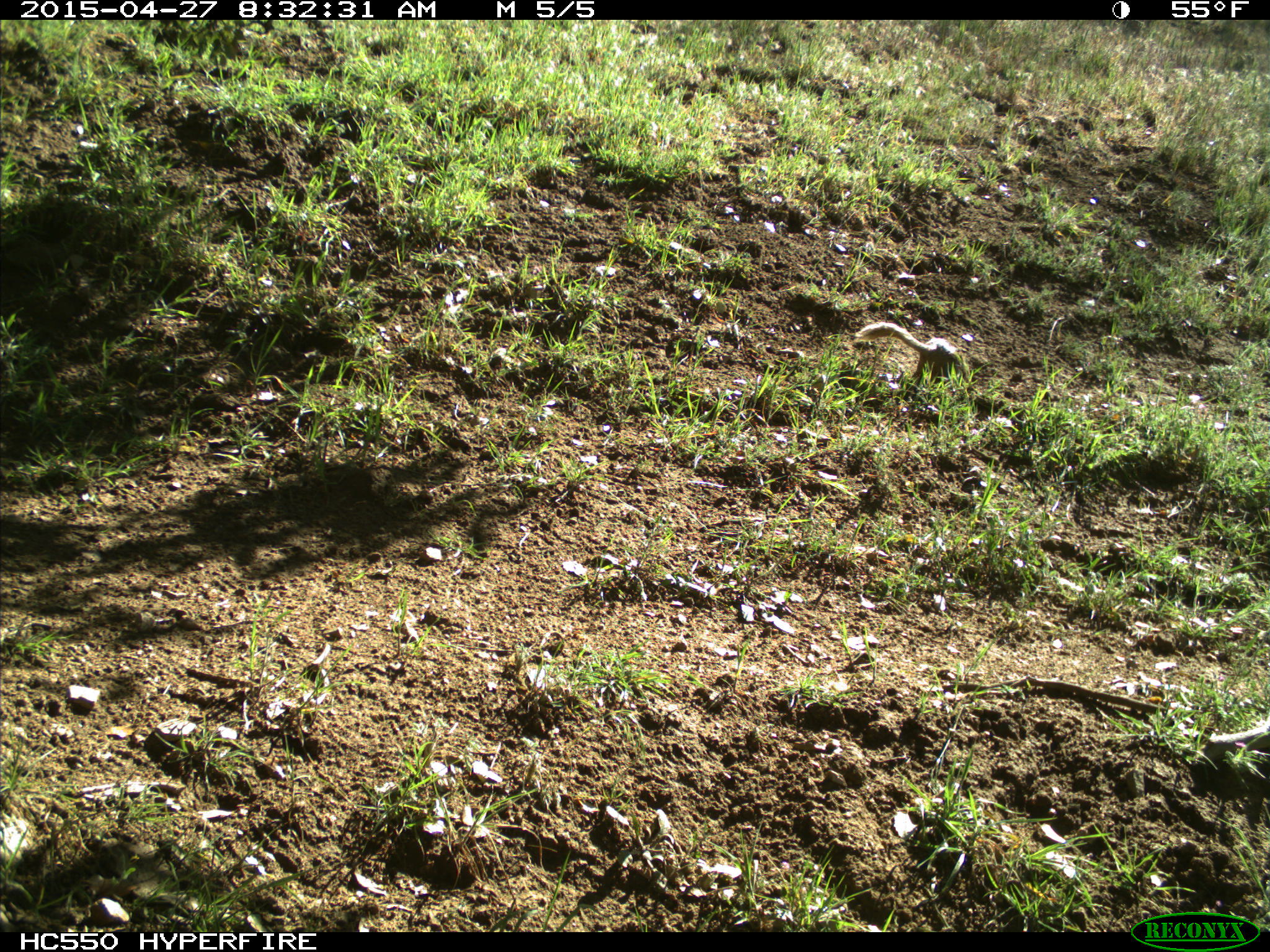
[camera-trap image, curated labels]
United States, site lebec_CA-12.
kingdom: Animalia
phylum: Chordata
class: Mammalia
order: Rodentia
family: Sciuridae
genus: Otospermophilus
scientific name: Otospermophilus beecheyi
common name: california ground squirrel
Otospermophilus beecheyi (california ground squirrel).